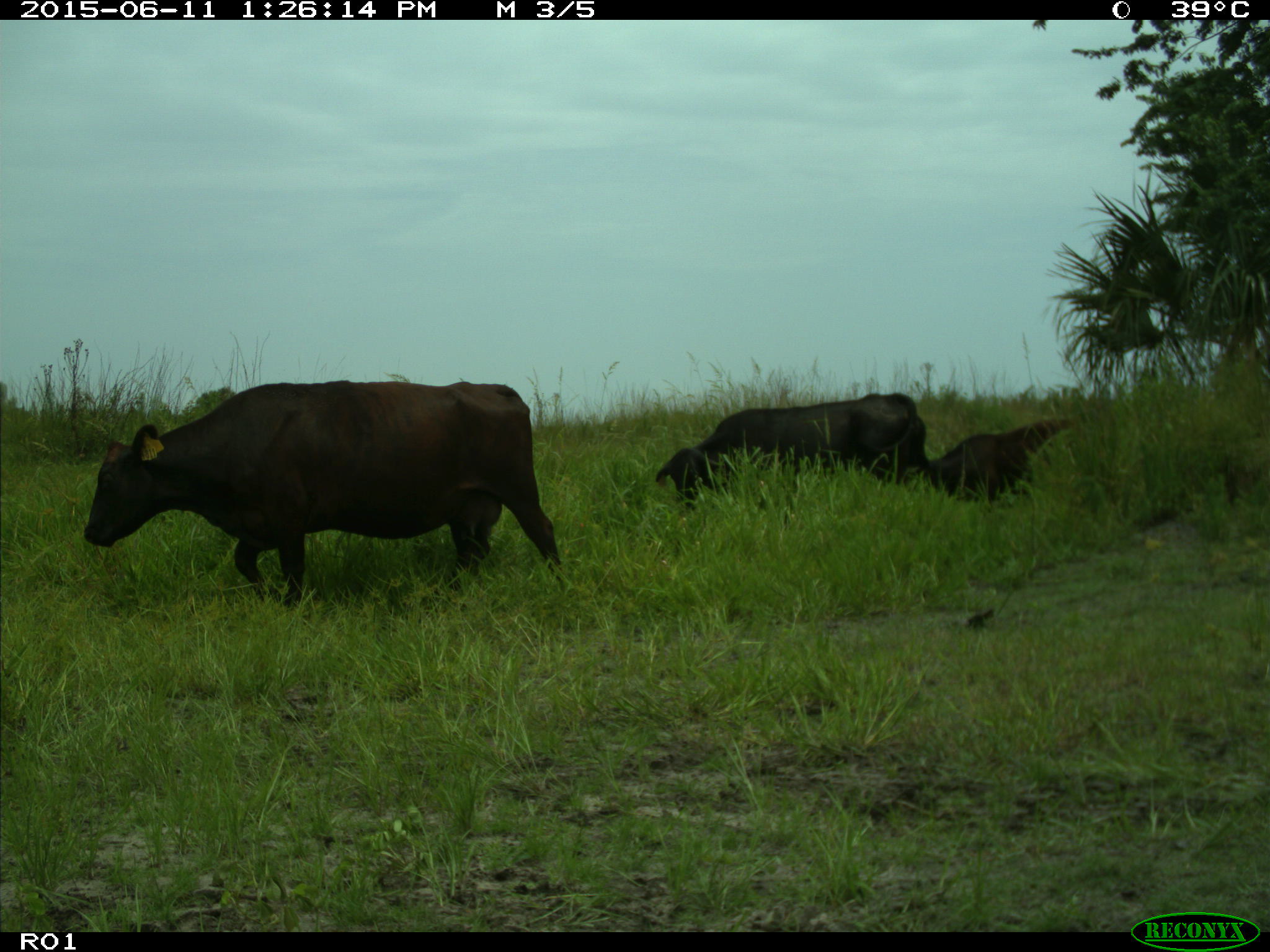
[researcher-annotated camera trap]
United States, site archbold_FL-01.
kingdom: Animalia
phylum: Chordata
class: Mammalia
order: Artiodactyla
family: Bovidae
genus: Bos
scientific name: Bos taurus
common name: domestic cow